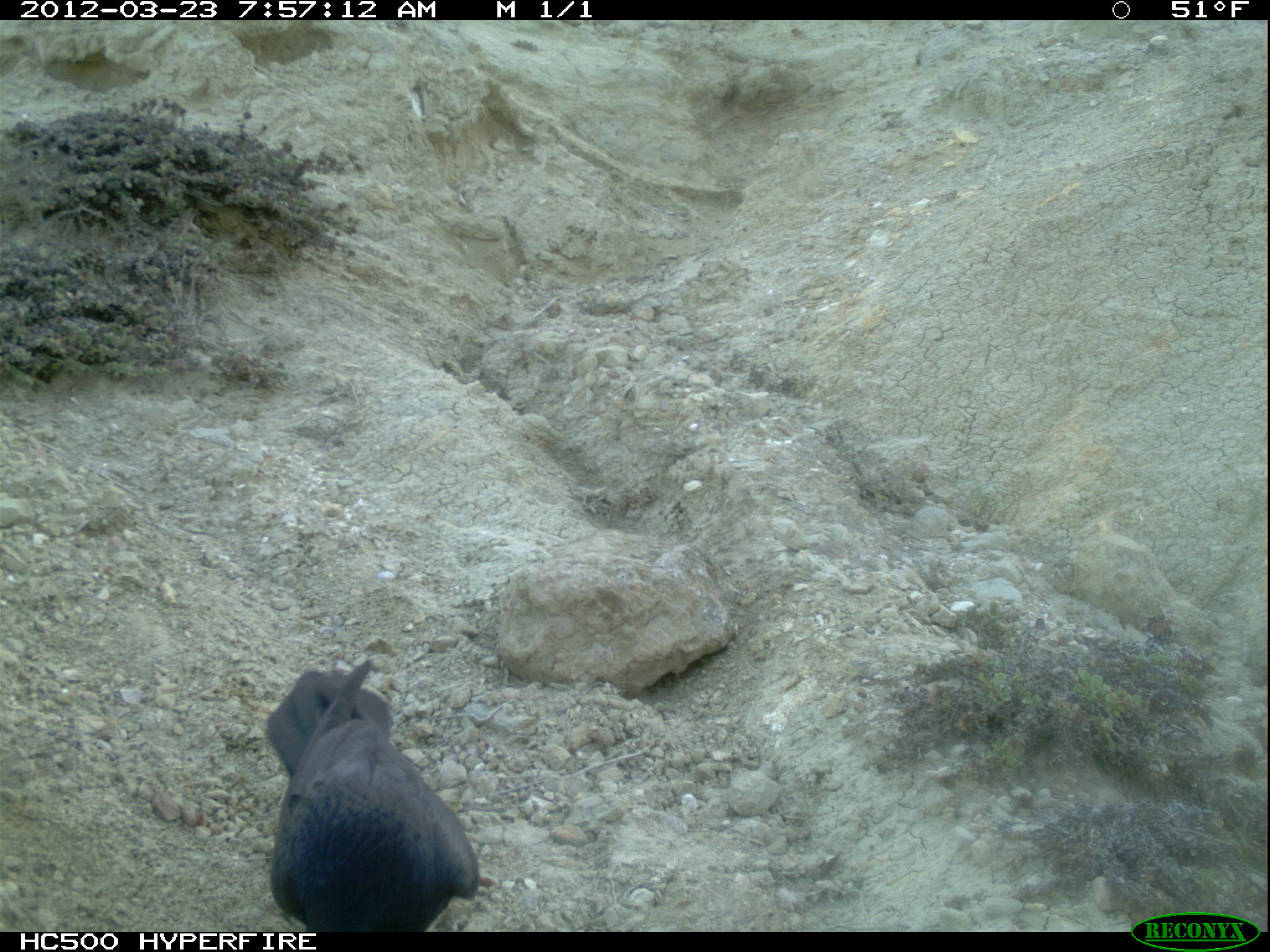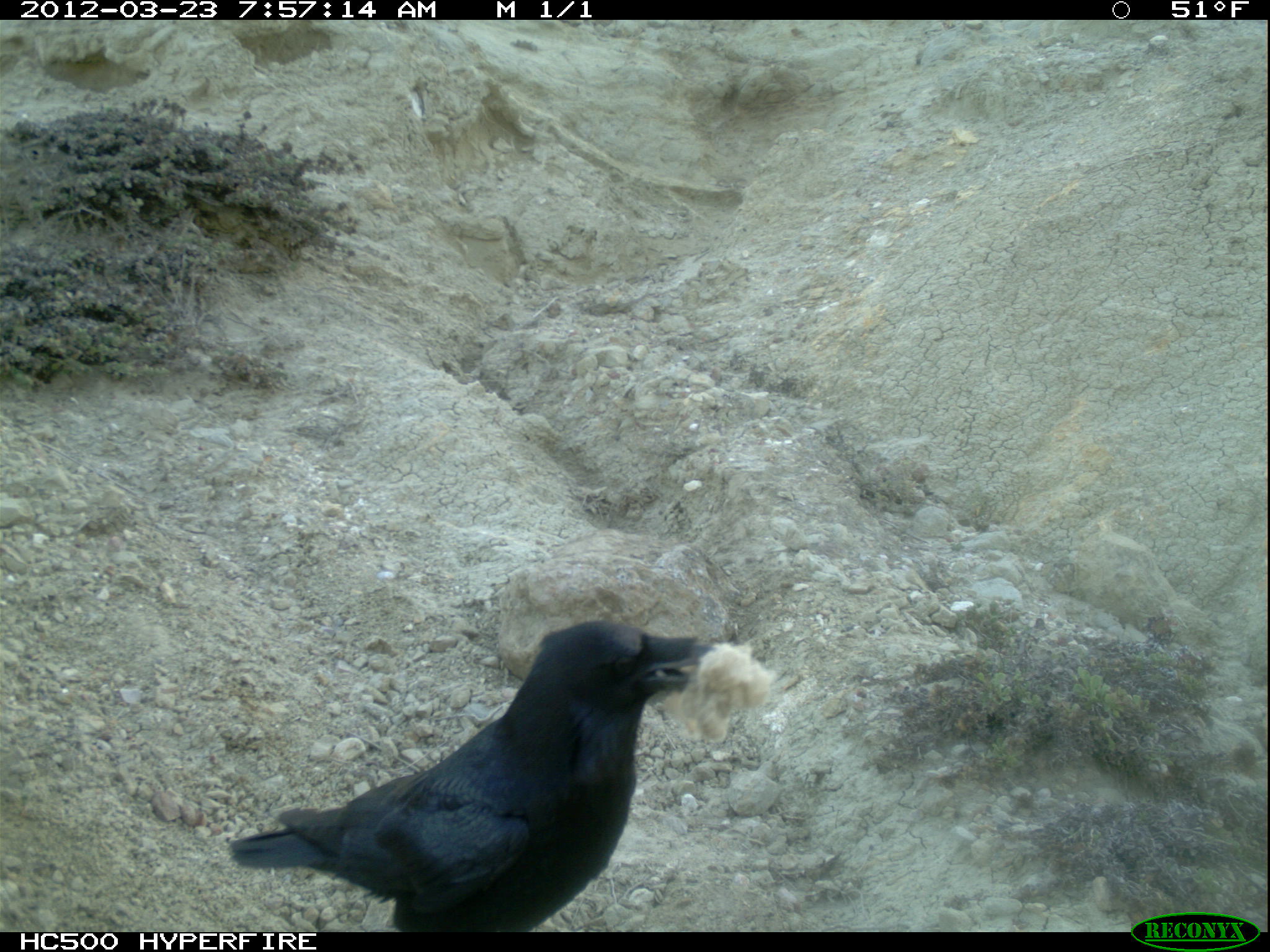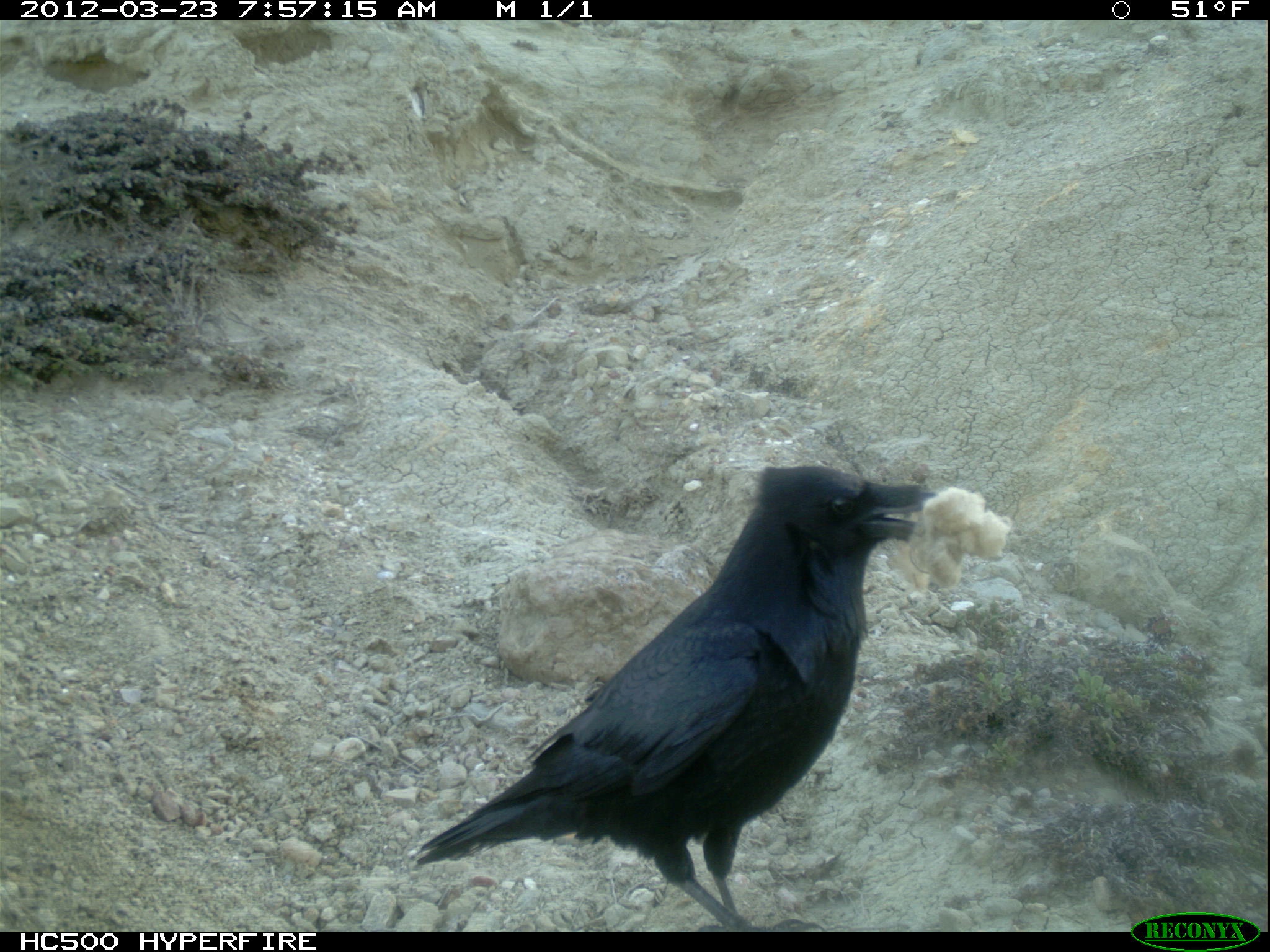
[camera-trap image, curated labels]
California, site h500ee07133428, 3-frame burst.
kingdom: Animalia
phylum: Chordata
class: Aves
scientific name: Aves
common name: bird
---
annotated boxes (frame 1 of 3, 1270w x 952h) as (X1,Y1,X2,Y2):
bird: (266,645,479,932)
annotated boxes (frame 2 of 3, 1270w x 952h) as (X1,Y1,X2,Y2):
bird: (229,619,716,932)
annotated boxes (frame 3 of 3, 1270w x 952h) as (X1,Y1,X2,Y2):
bird: (415,465,937,932)